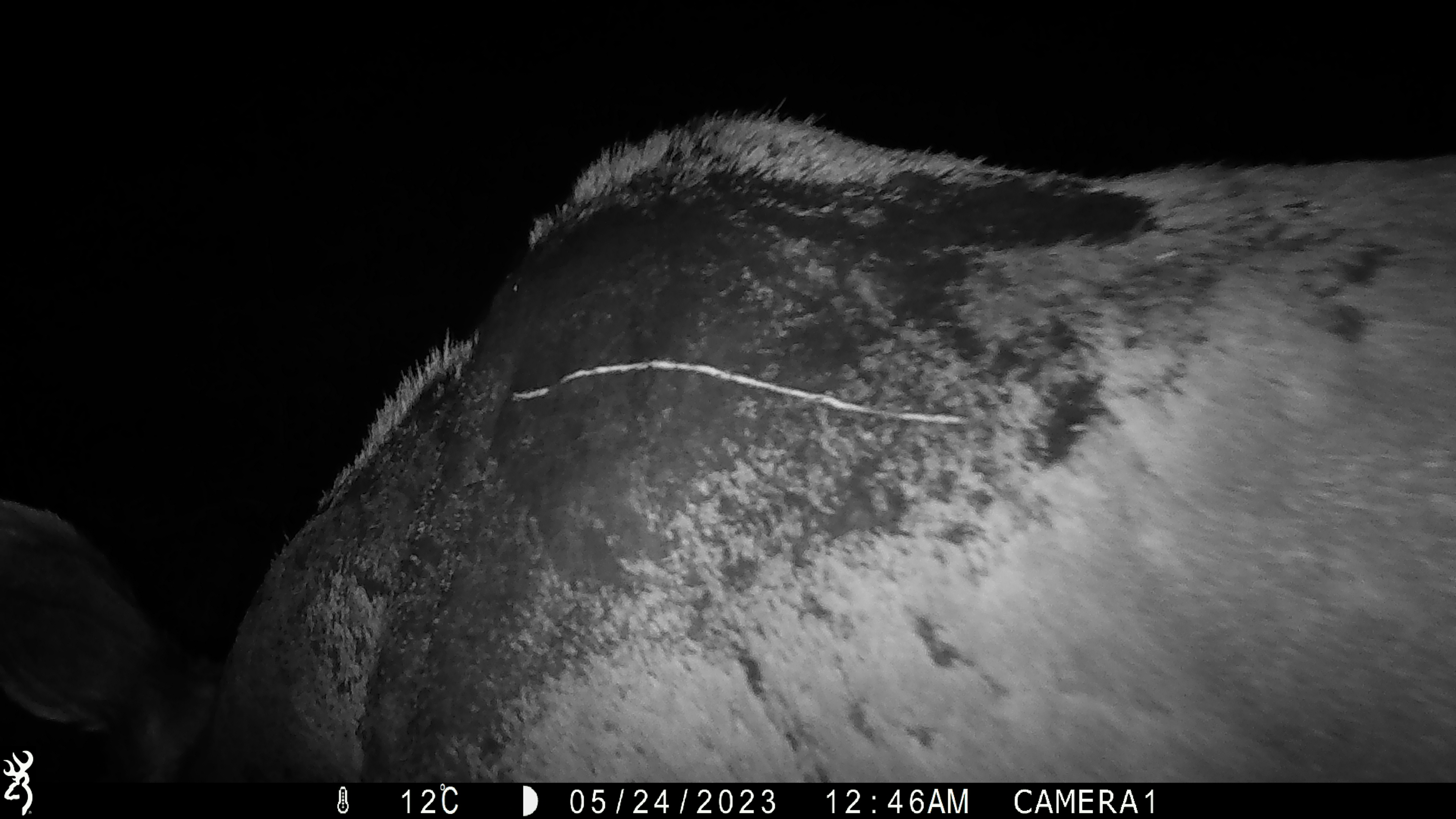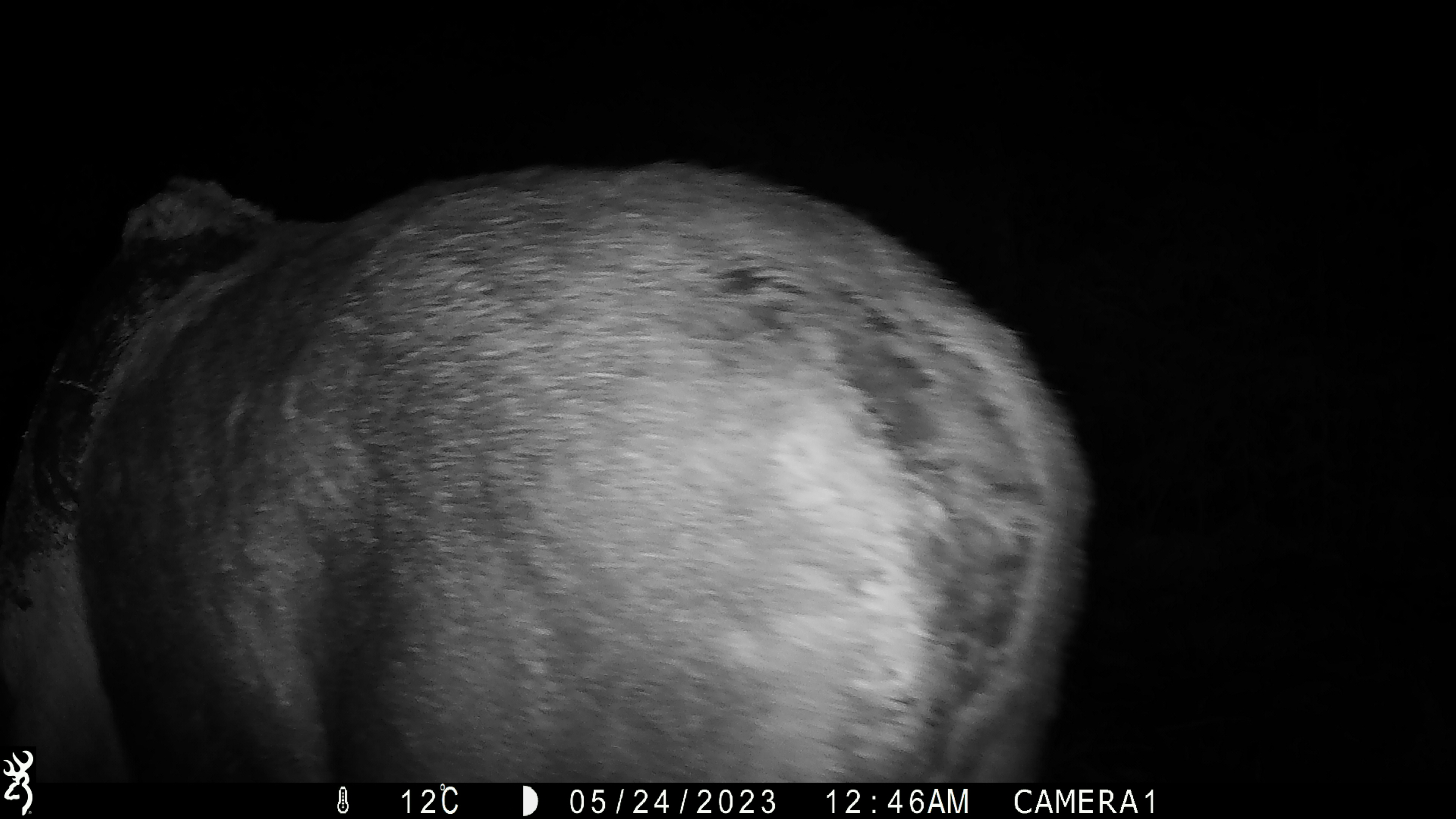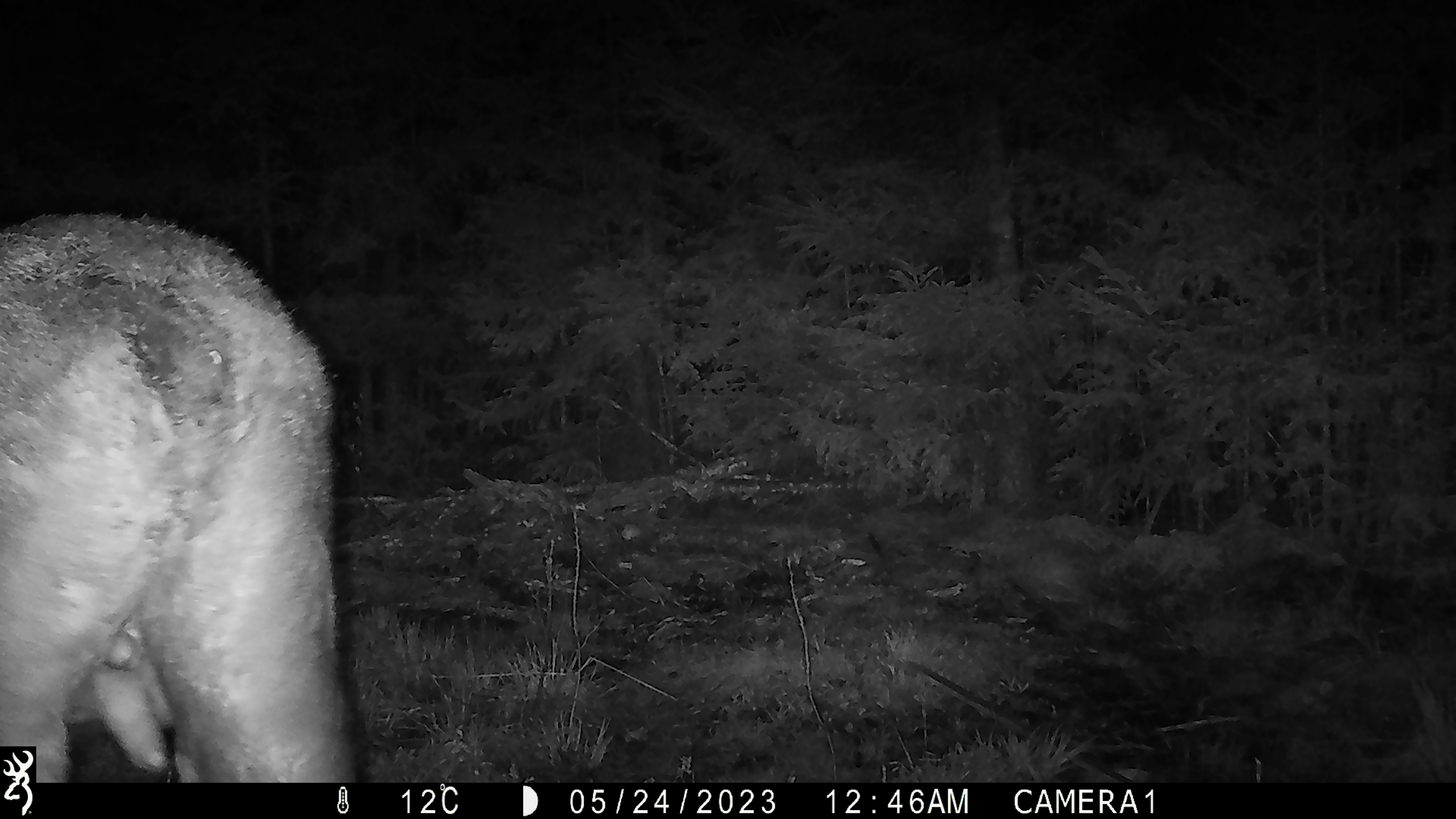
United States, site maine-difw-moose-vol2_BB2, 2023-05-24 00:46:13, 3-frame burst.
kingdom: Animalia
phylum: Chordata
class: Mammalia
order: Artiodactyla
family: Cervidae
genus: Alces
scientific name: Alces alces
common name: moose